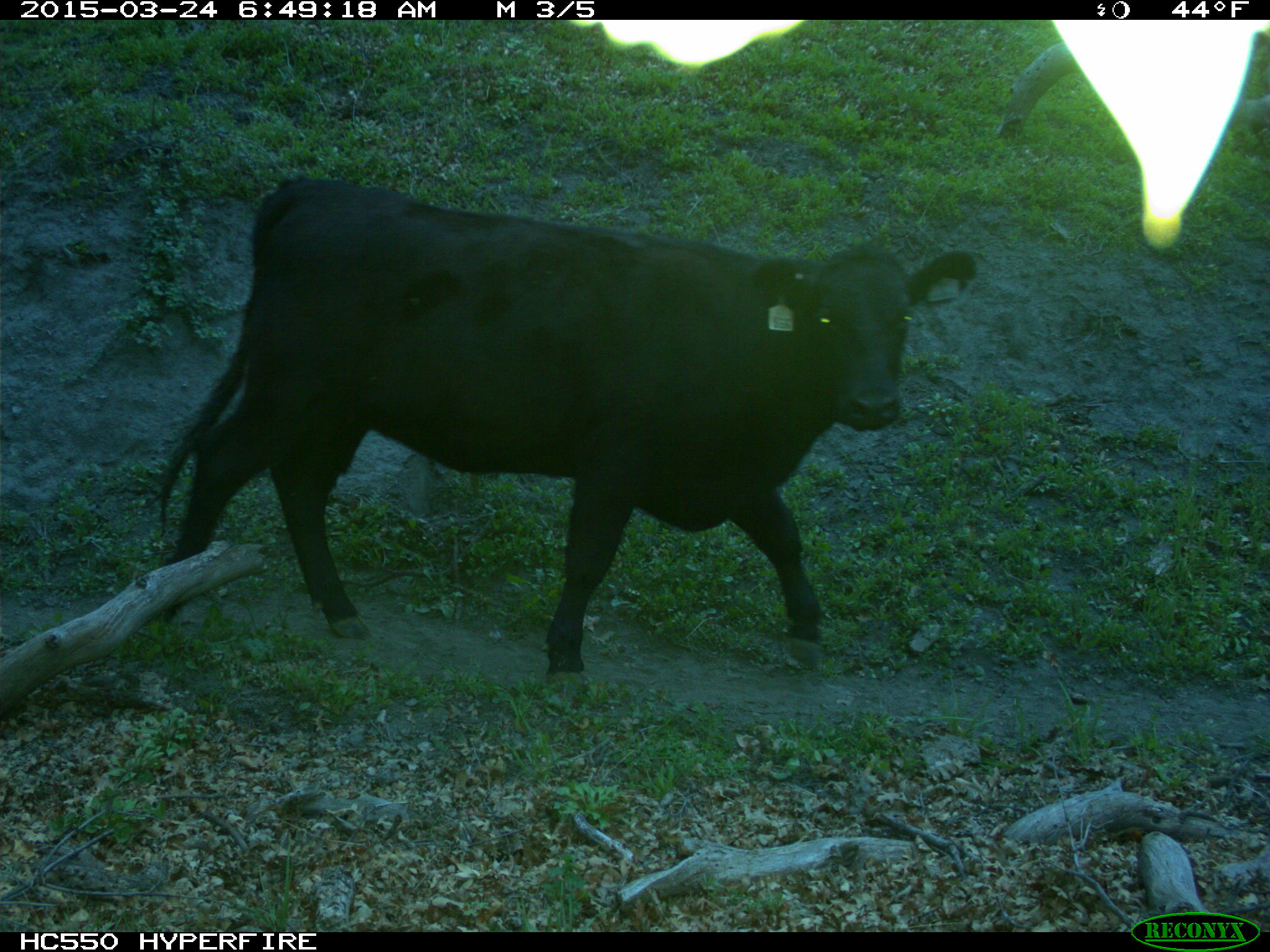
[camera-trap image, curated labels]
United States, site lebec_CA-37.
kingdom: Animalia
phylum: Chordata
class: Mammalia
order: Artiodactyla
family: Bovidae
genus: Bos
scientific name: Bos taurus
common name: domestic cow